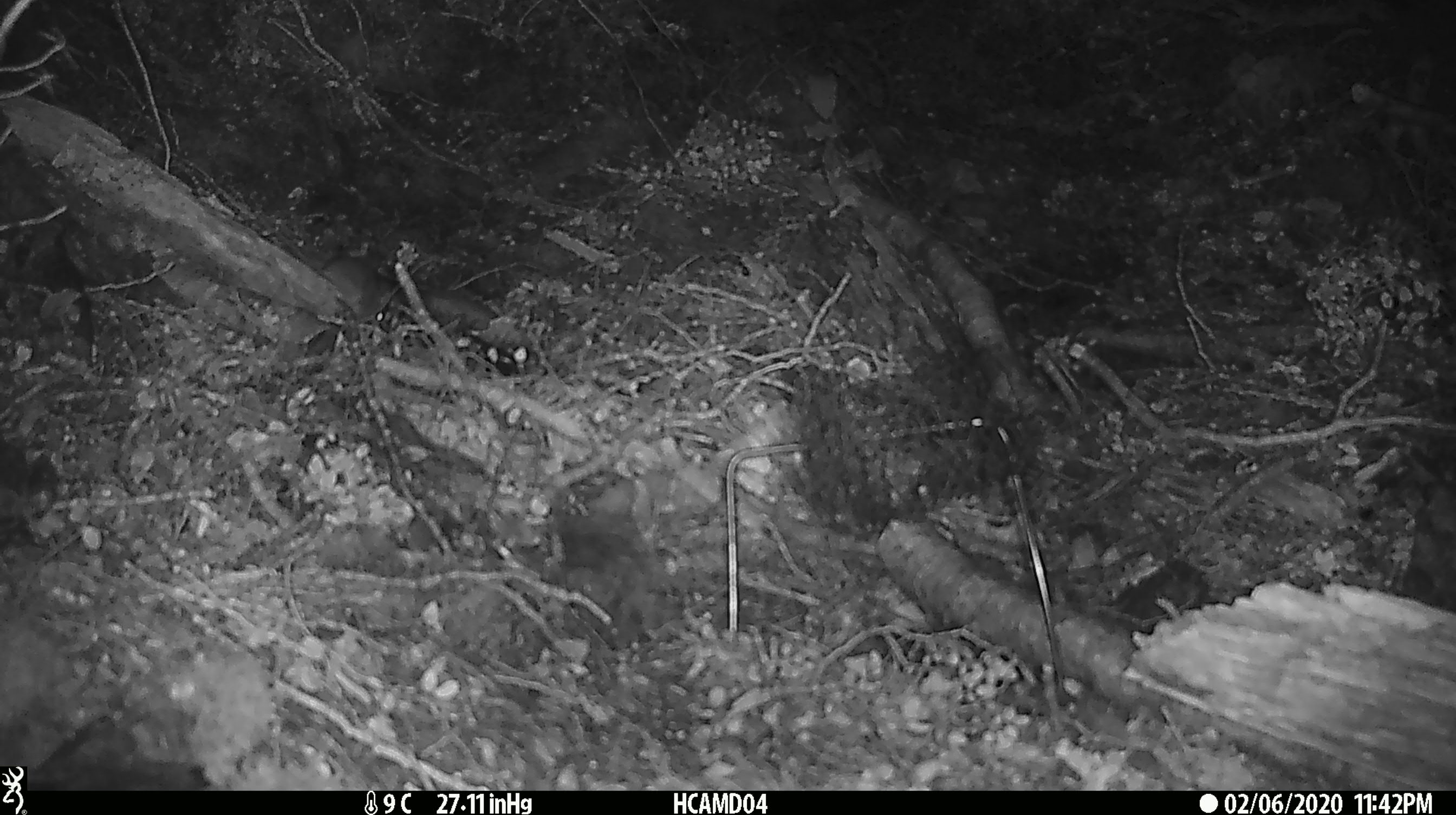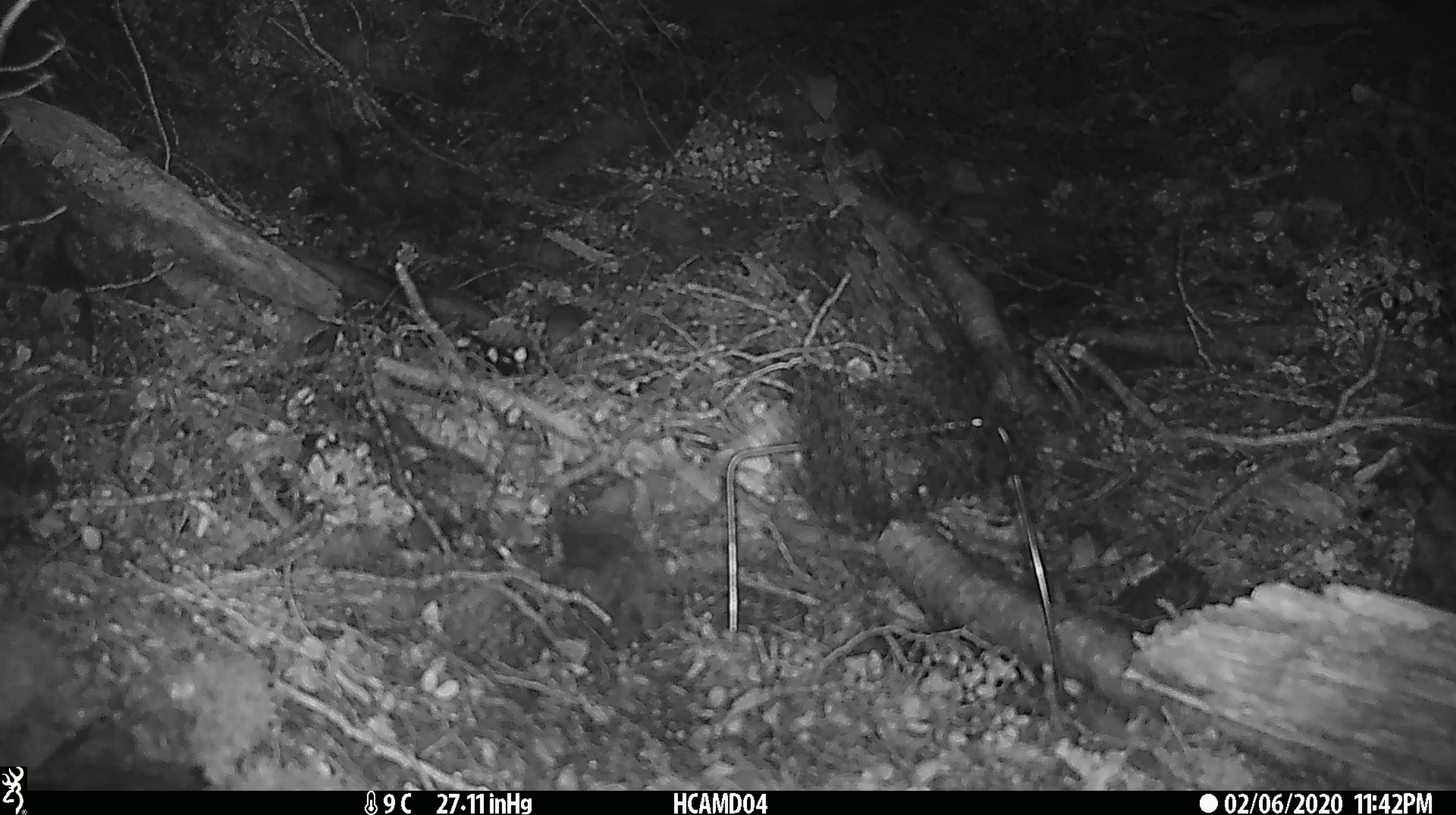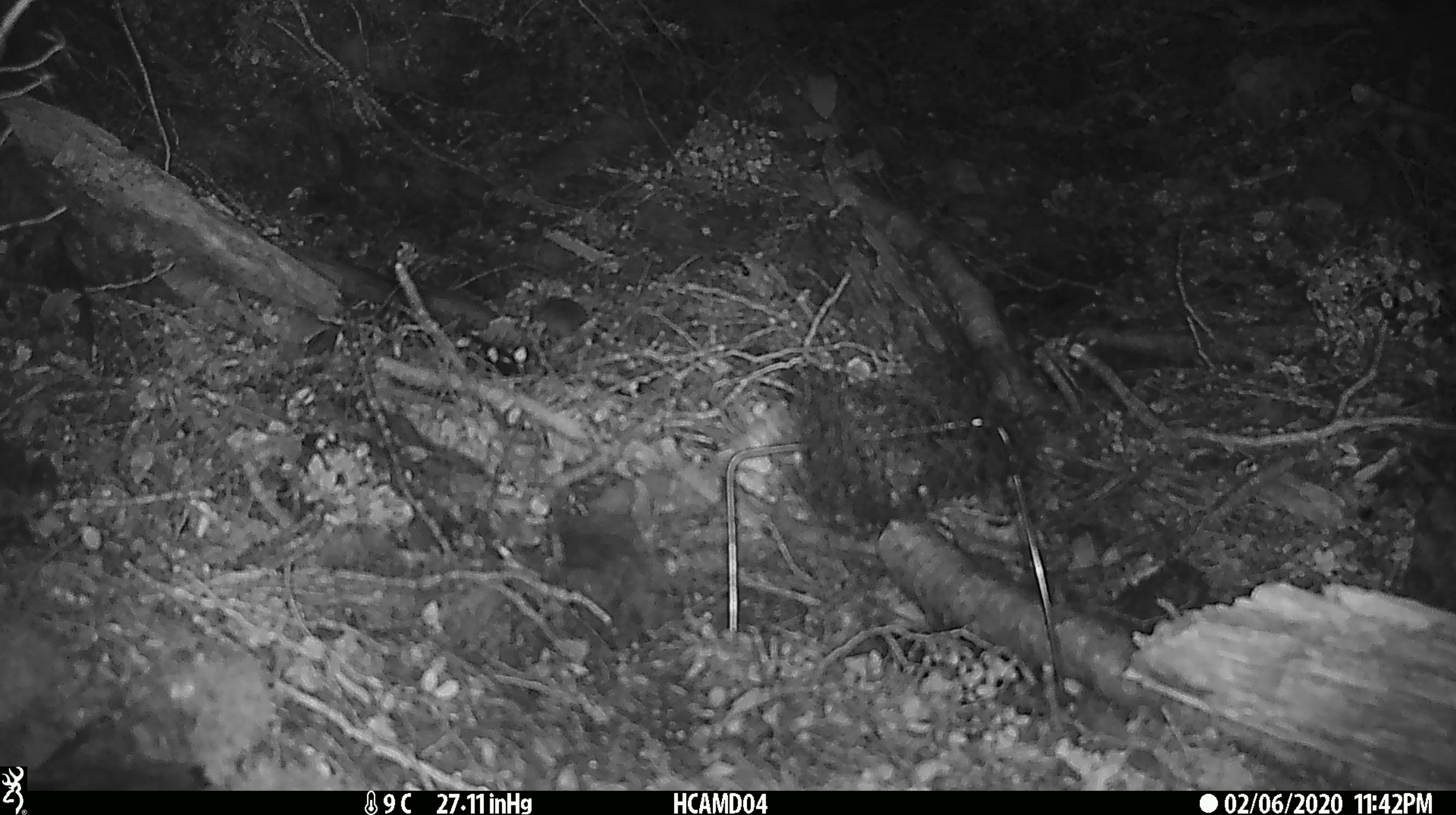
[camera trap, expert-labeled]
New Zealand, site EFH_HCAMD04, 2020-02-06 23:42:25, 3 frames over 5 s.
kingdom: Animalia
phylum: Chordata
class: Mammalia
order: Rodentia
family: Muridae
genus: Mus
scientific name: Mus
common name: mouse